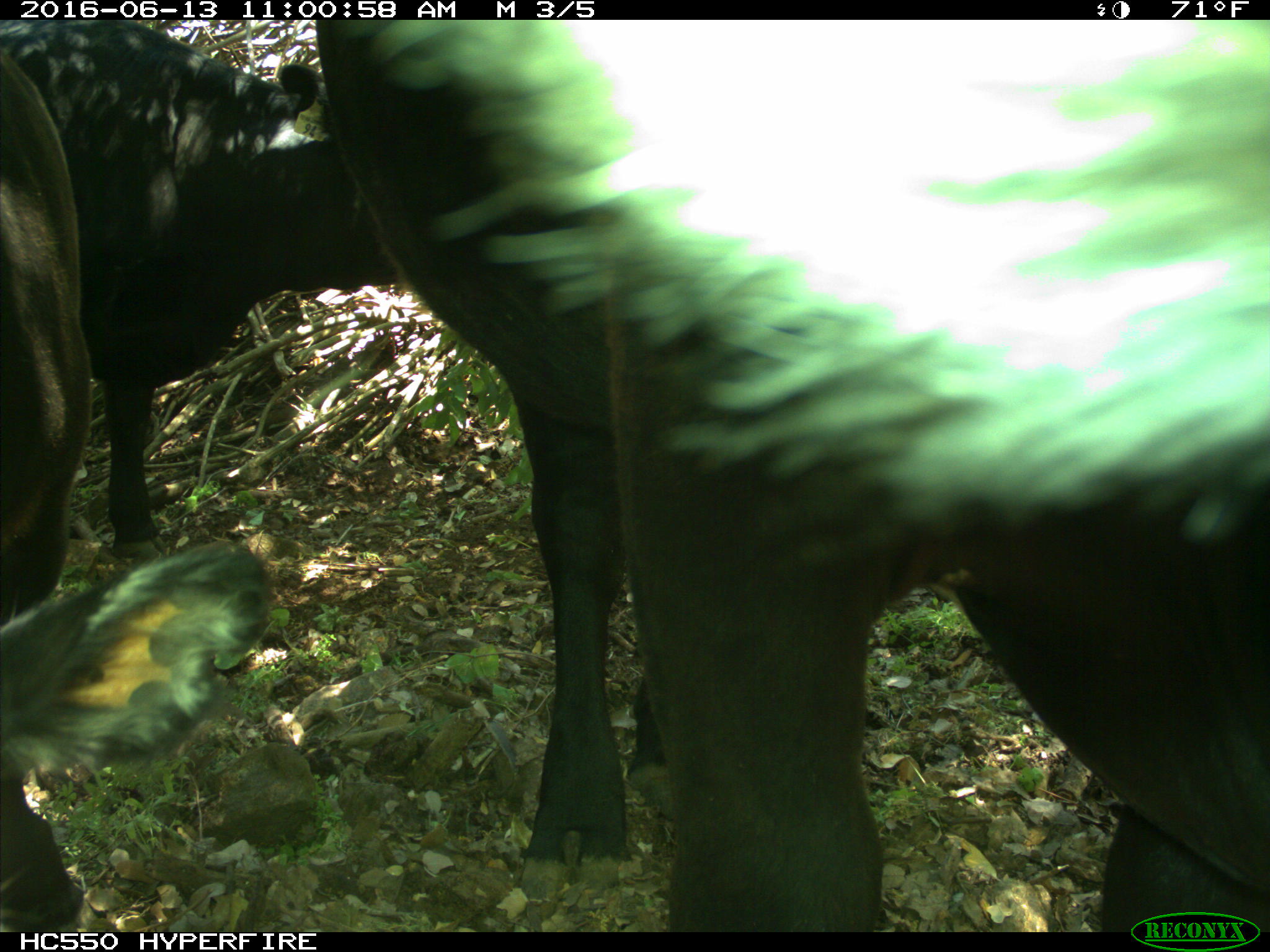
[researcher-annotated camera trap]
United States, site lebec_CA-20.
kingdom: Animalia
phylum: Chordata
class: Mammalia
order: Artiodactyla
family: Bovidae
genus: Bos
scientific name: Bos taurus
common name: domestic cow